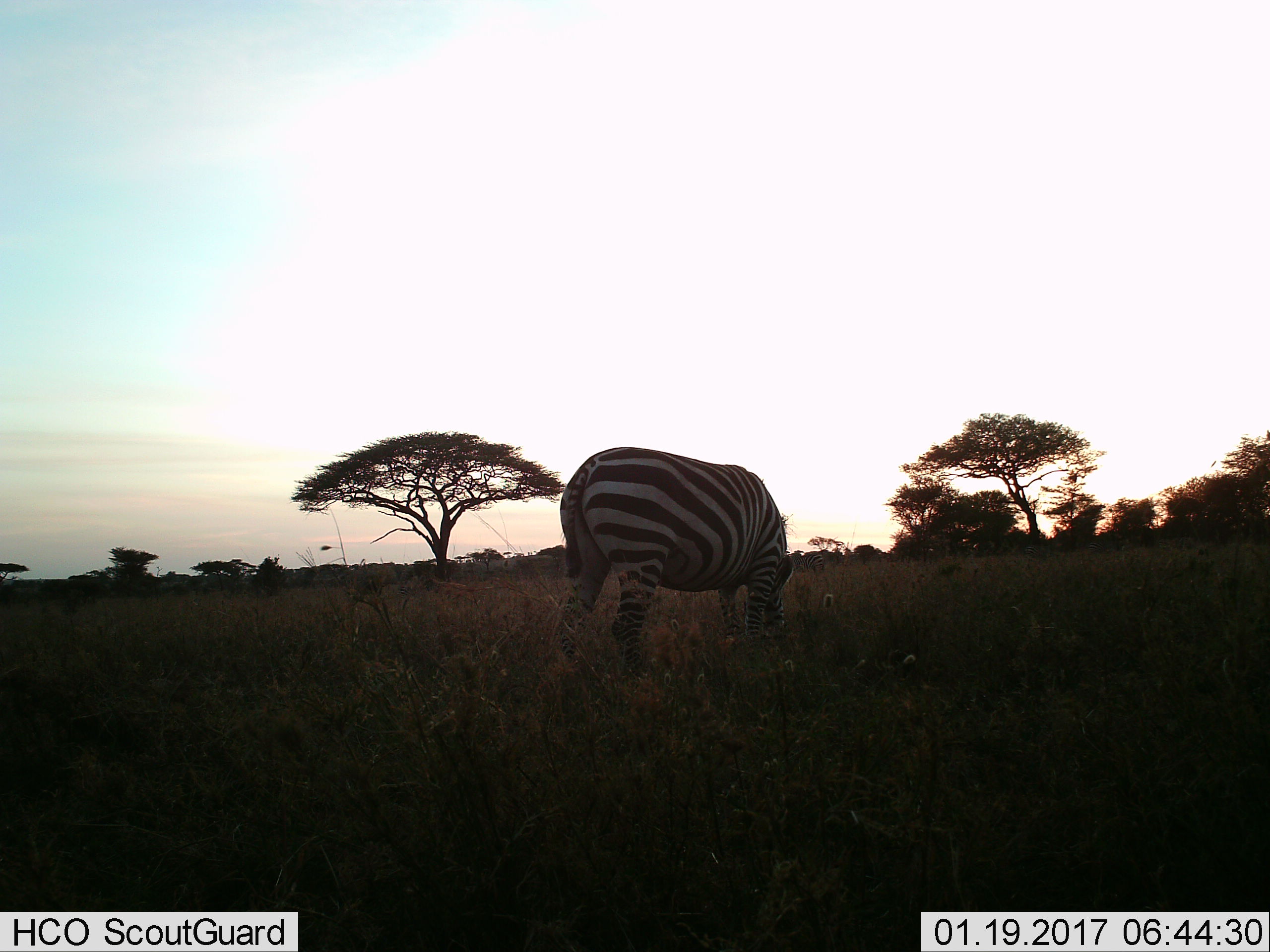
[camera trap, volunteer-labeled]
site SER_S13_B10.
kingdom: Animalia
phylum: Chordata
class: Mammalia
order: Perissodactyla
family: Equidae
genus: Equus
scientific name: Equus quagga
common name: plains zebra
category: zebraplains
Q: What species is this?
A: Zebraplains (plains zebra) (Equus quagga).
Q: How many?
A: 1.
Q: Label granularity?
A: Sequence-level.